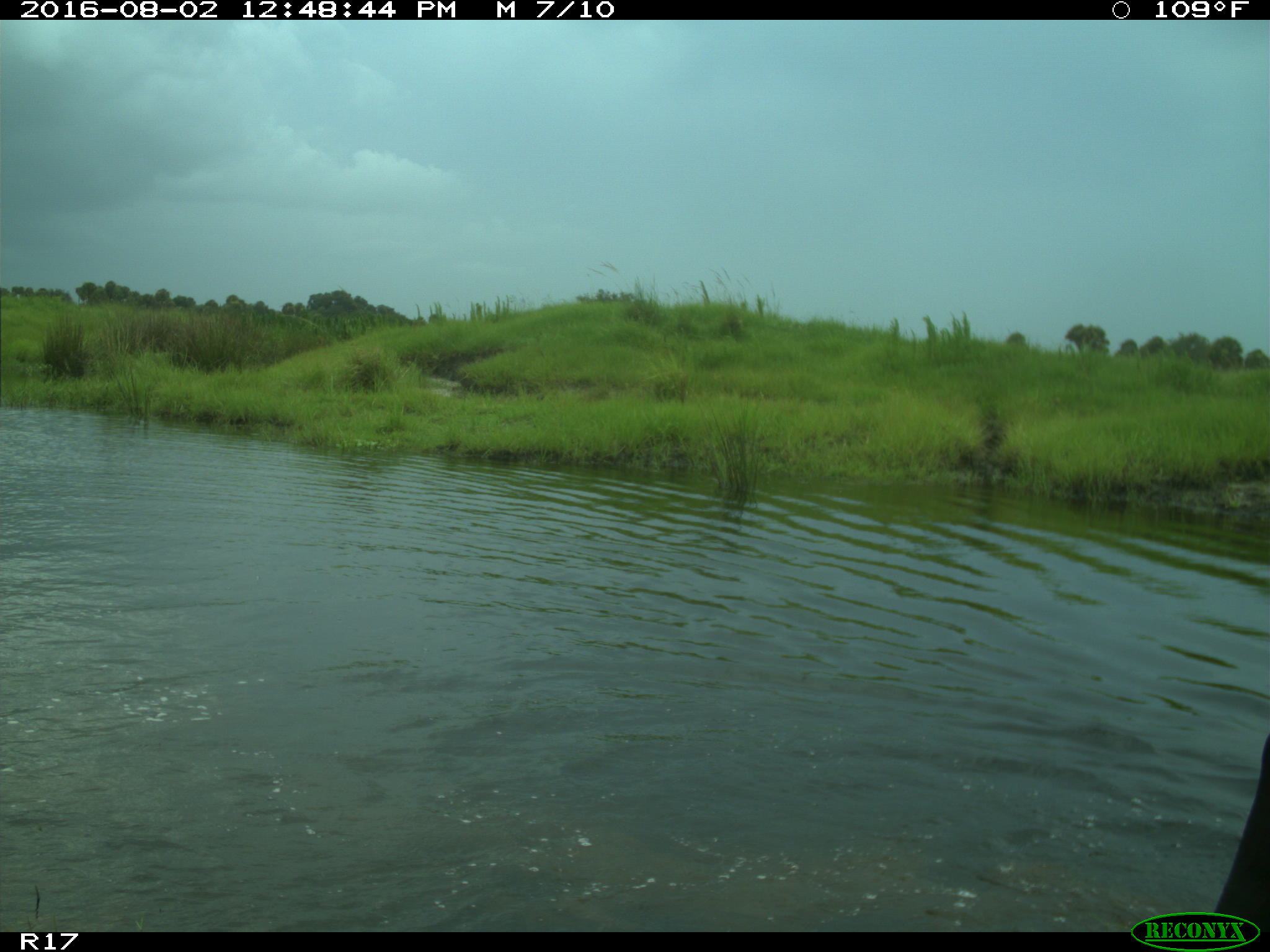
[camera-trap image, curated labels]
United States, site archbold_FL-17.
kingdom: Animalia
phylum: Chordata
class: Mammalia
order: Artiodactyla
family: Bovidae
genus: Bos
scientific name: Bos taurus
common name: domestic cow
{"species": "Bos taurus (domestic cow)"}